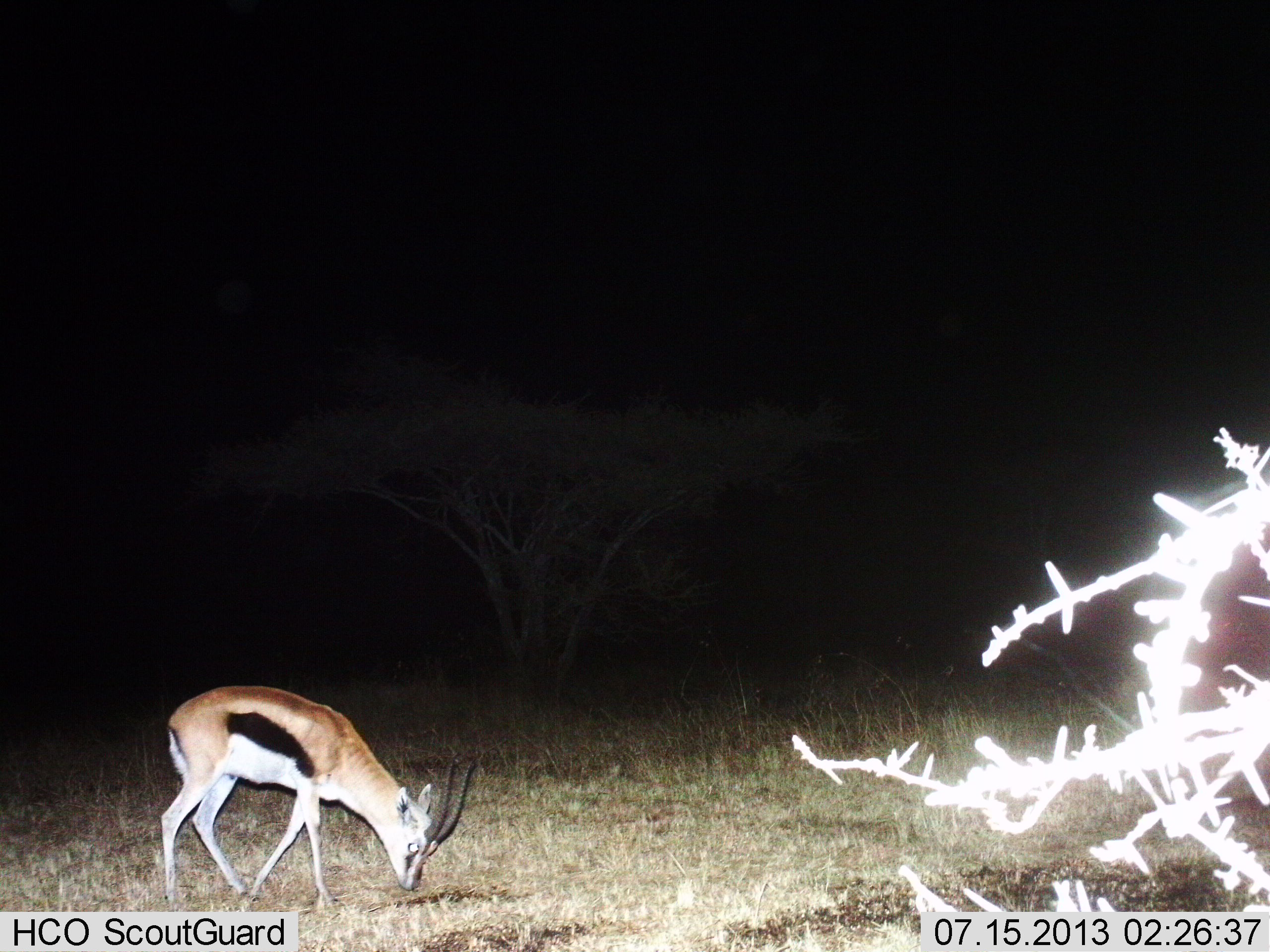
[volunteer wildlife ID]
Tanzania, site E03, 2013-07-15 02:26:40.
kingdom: Animalia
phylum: Chordata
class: Mammalia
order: Artiodactyla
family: Bovidae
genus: Eudorcas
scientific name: Eudorcas thomsonii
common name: thomson's gazelle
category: gazellethomsons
Gazellethomsons (thomson's gazelle) (Eudorcas thomsonii), count 1. Behavior (volunteer vote fractions): standing 21%, resting 0%, moving 5%, interacting 0%. Young present (vote fraction): 0%. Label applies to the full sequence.